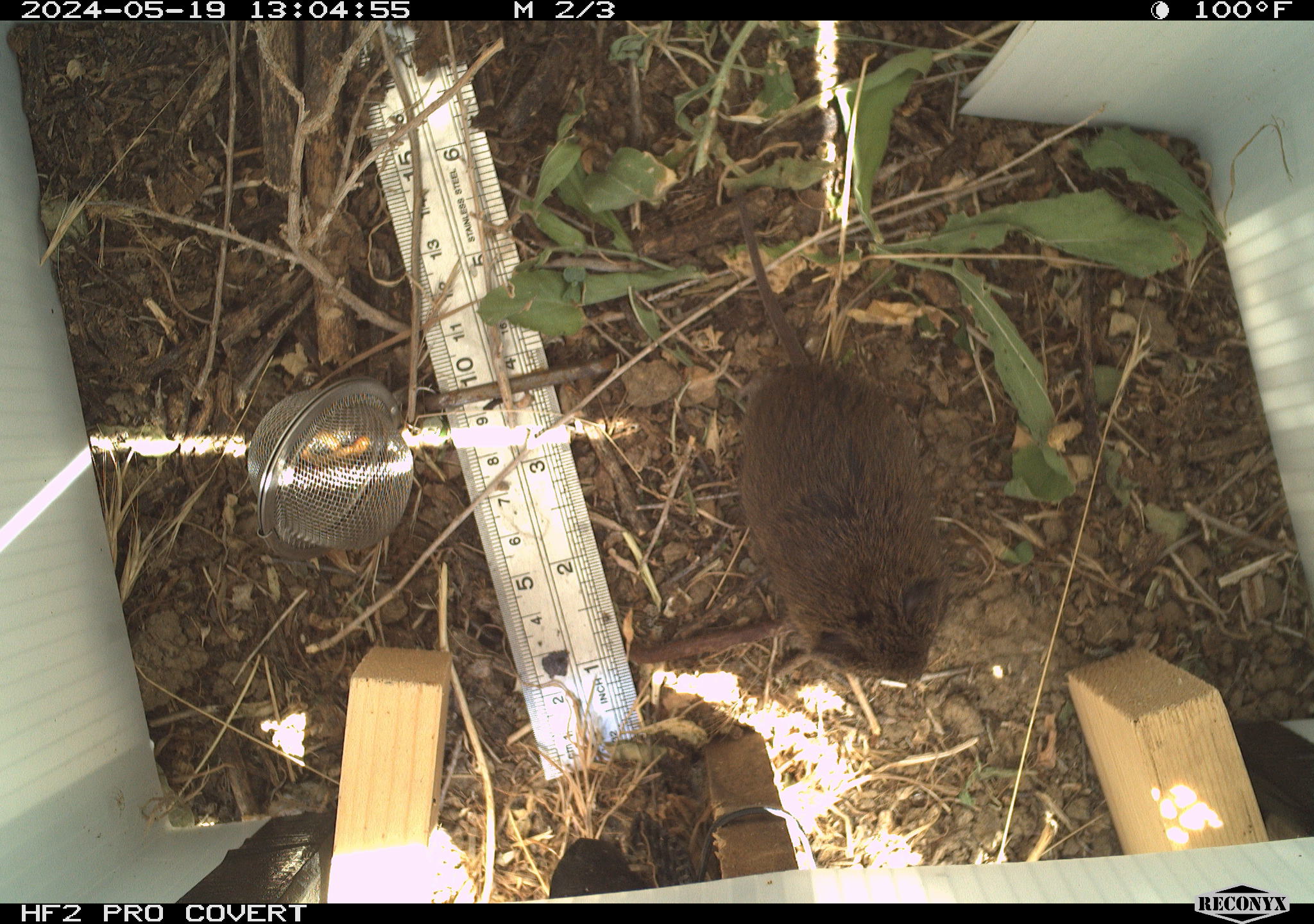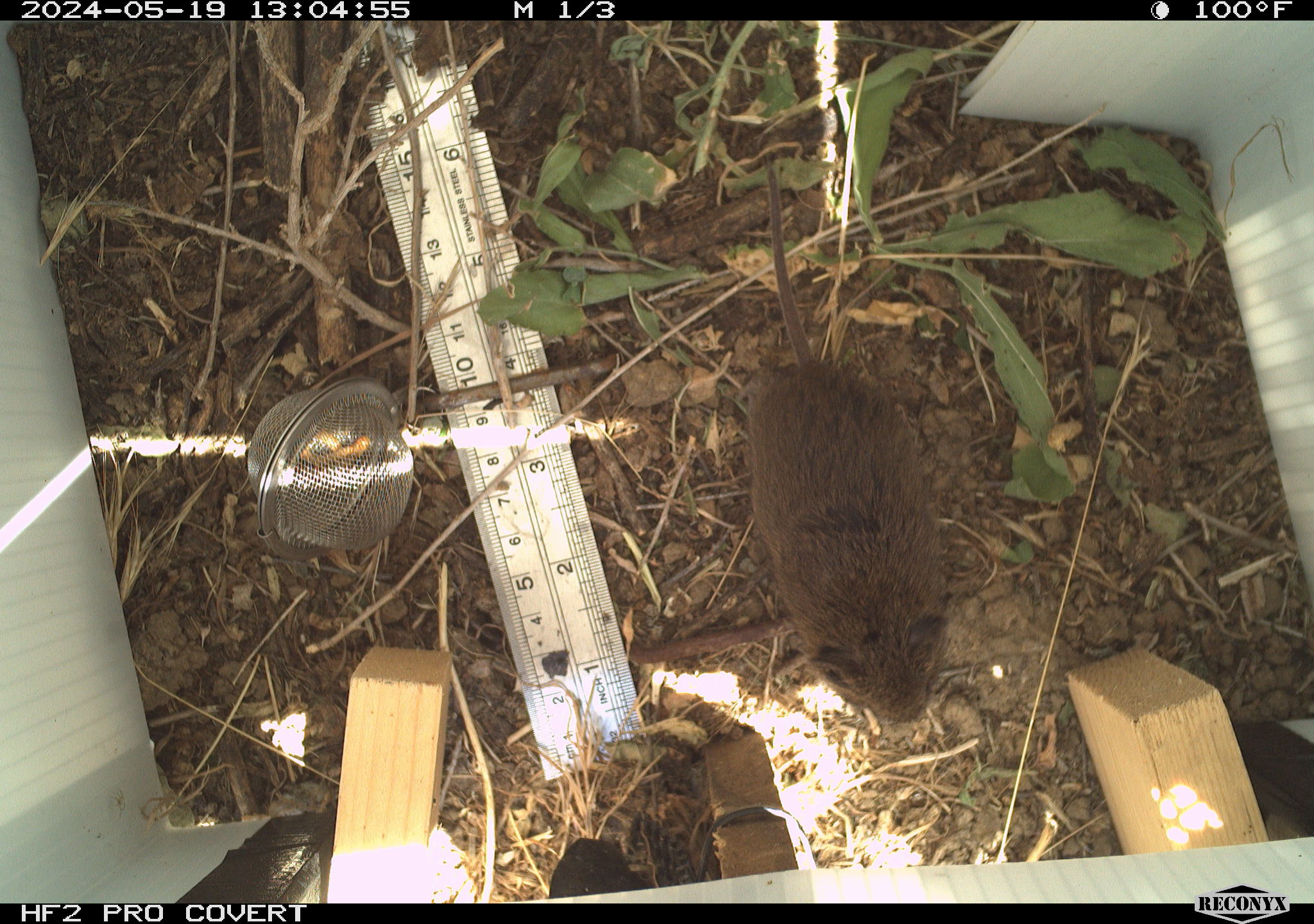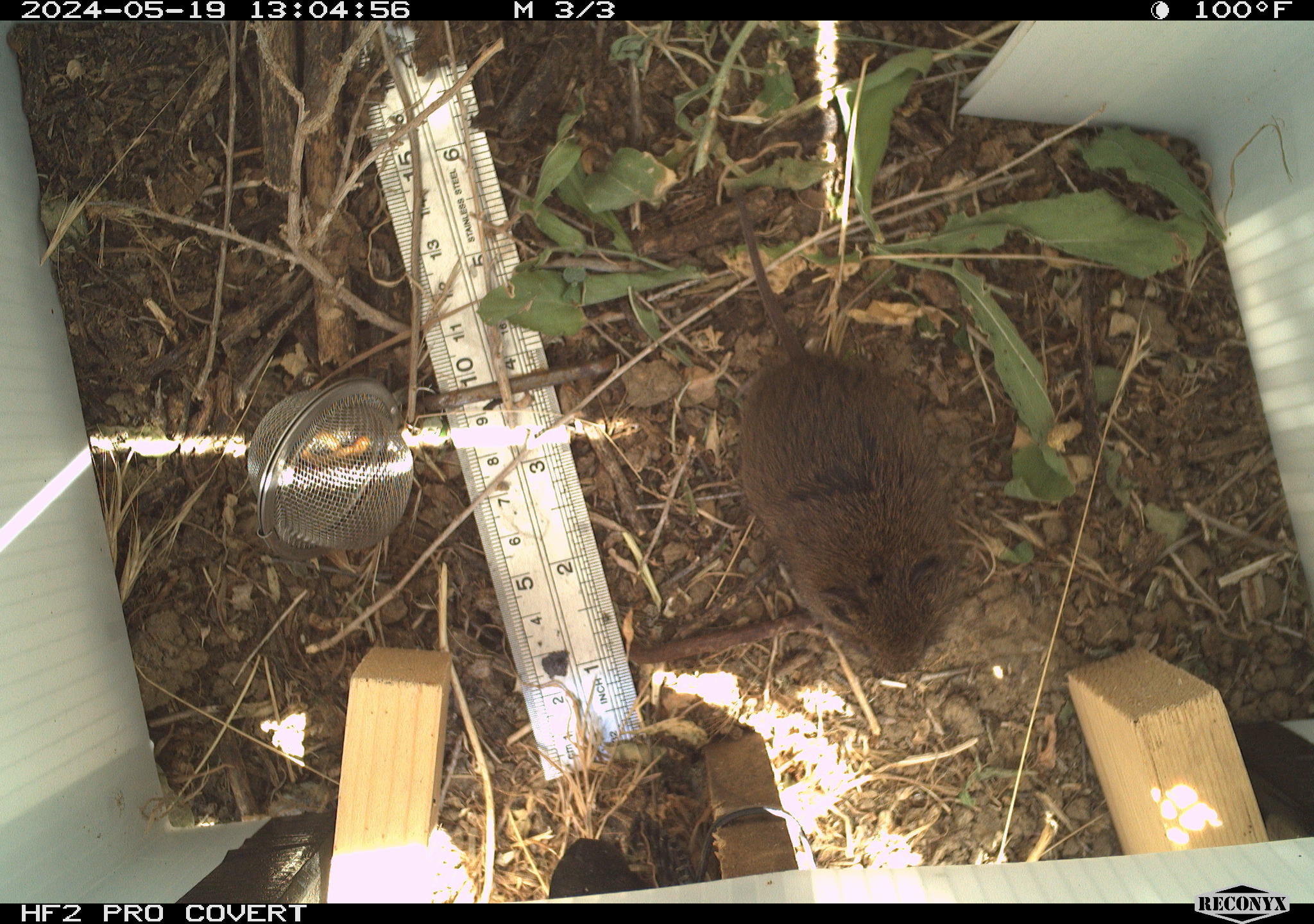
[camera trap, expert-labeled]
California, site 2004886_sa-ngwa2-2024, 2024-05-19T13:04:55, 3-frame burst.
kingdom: Animalia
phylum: Chordata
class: Mammalia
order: Rodentia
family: Cricetidae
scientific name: Arvicolinae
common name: voles, lemmings, and muskrats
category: arvicolinae subfamily